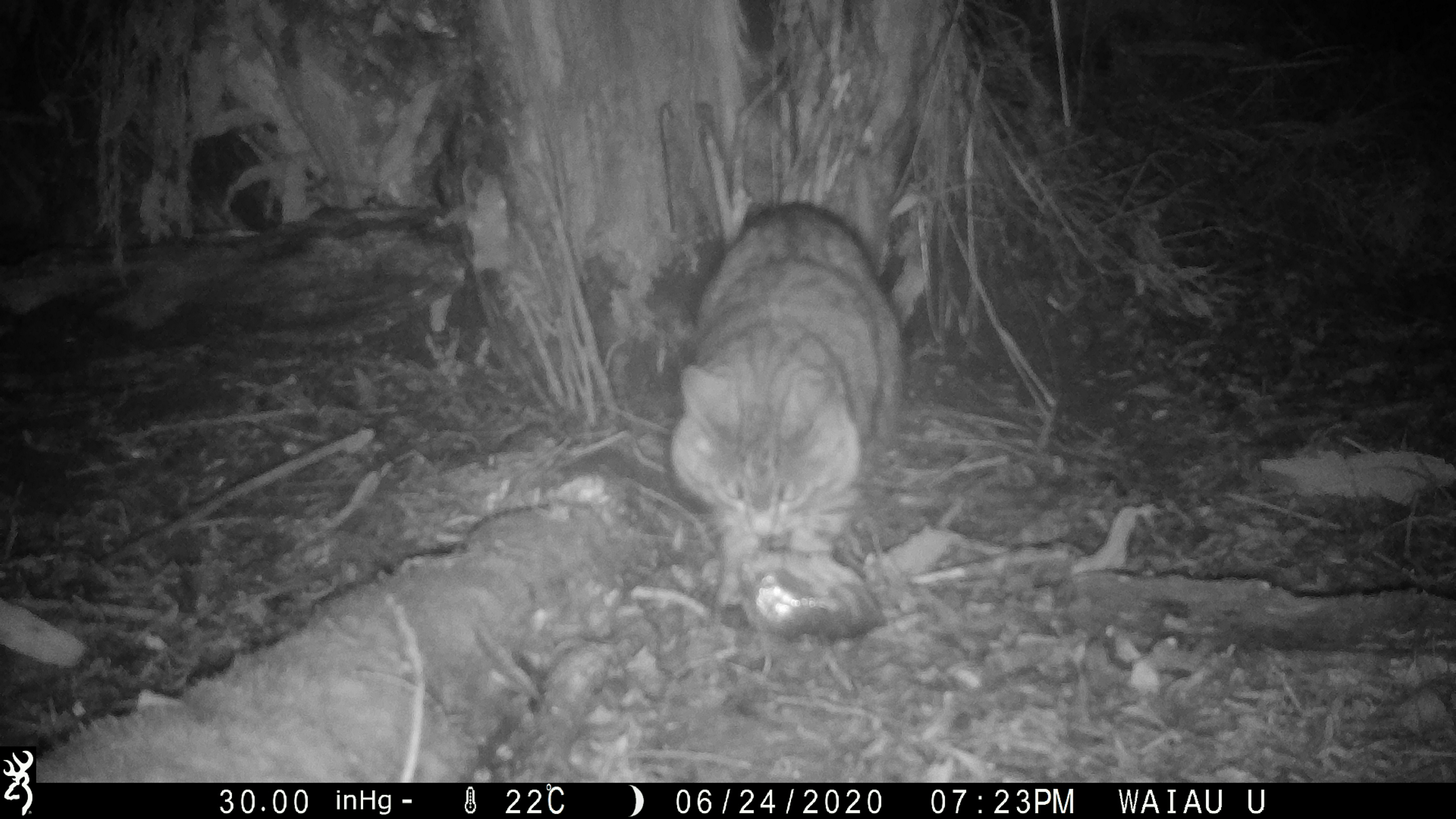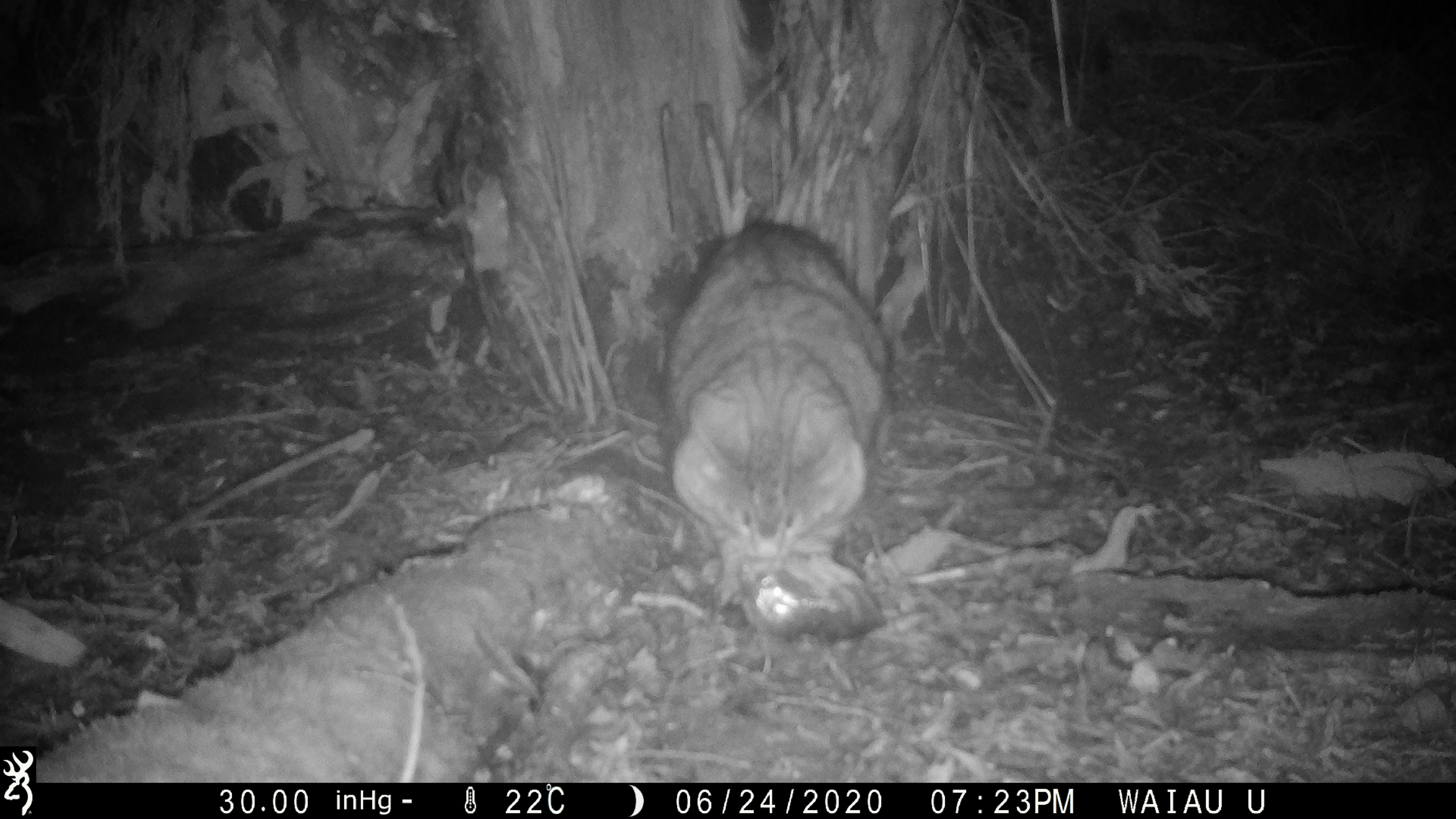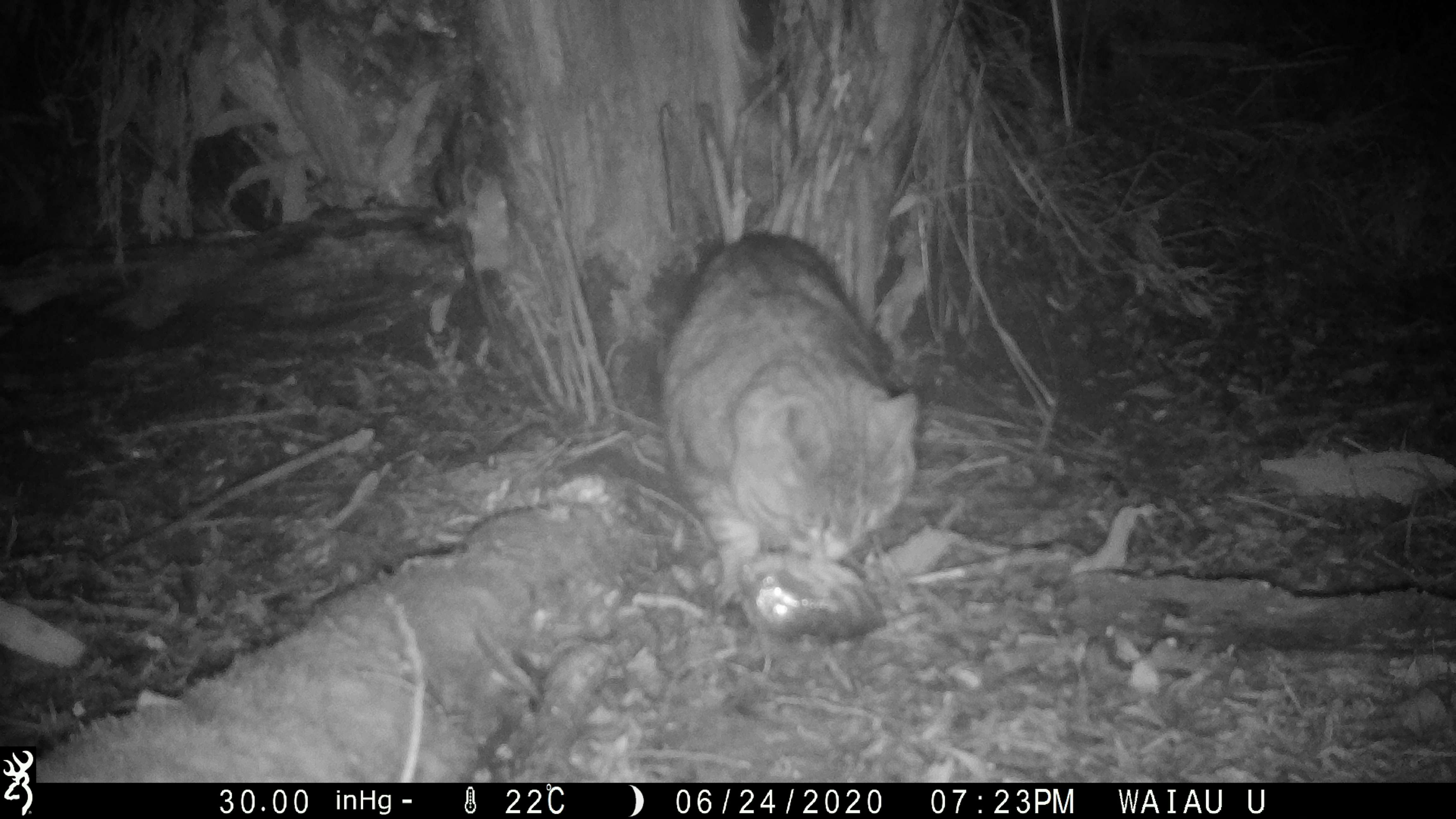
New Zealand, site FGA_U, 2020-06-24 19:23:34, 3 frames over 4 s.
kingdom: Animalia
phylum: Chordata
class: Mammalia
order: Carnivora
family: Felidae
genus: Felis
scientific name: Felis catus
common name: domestic cat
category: cat